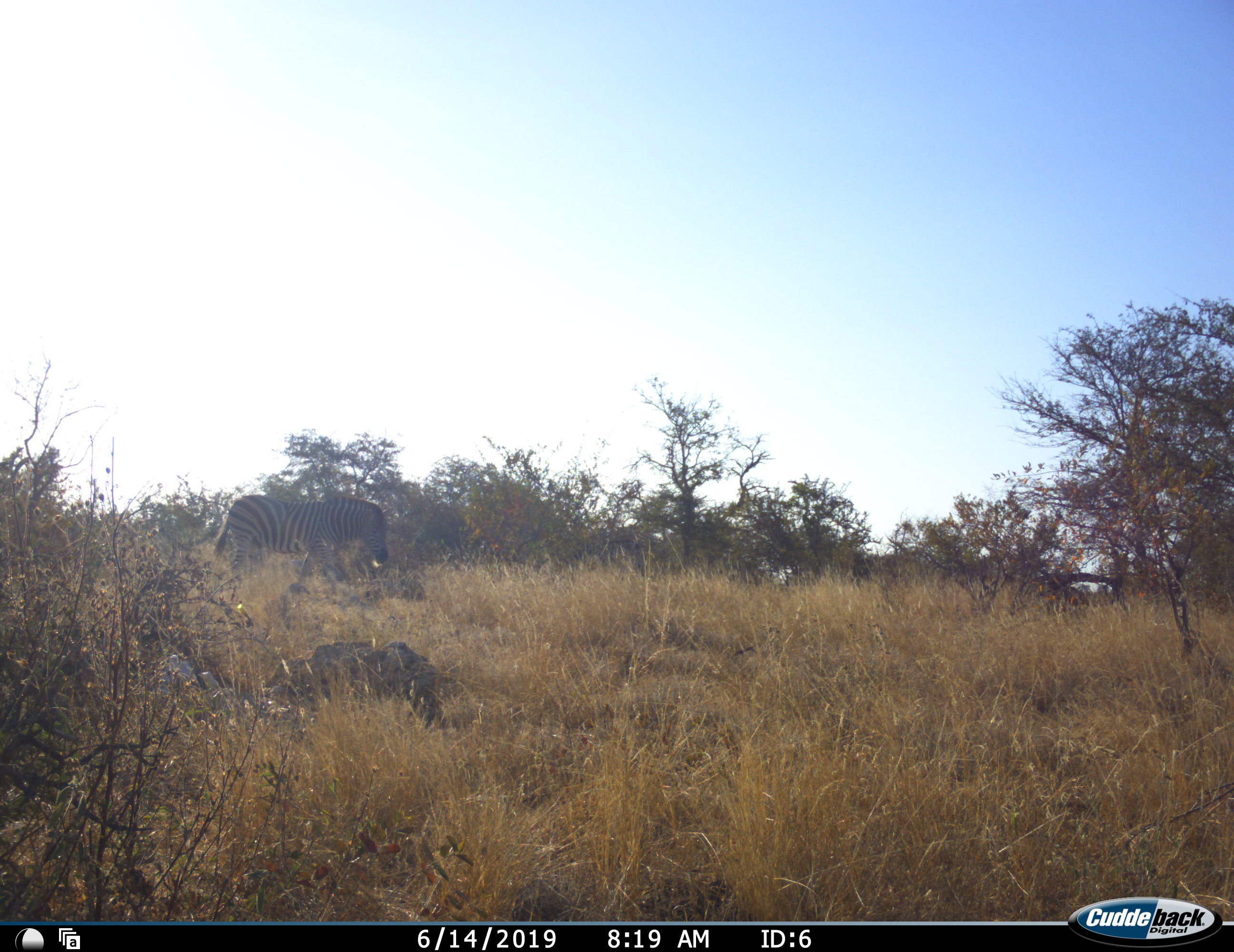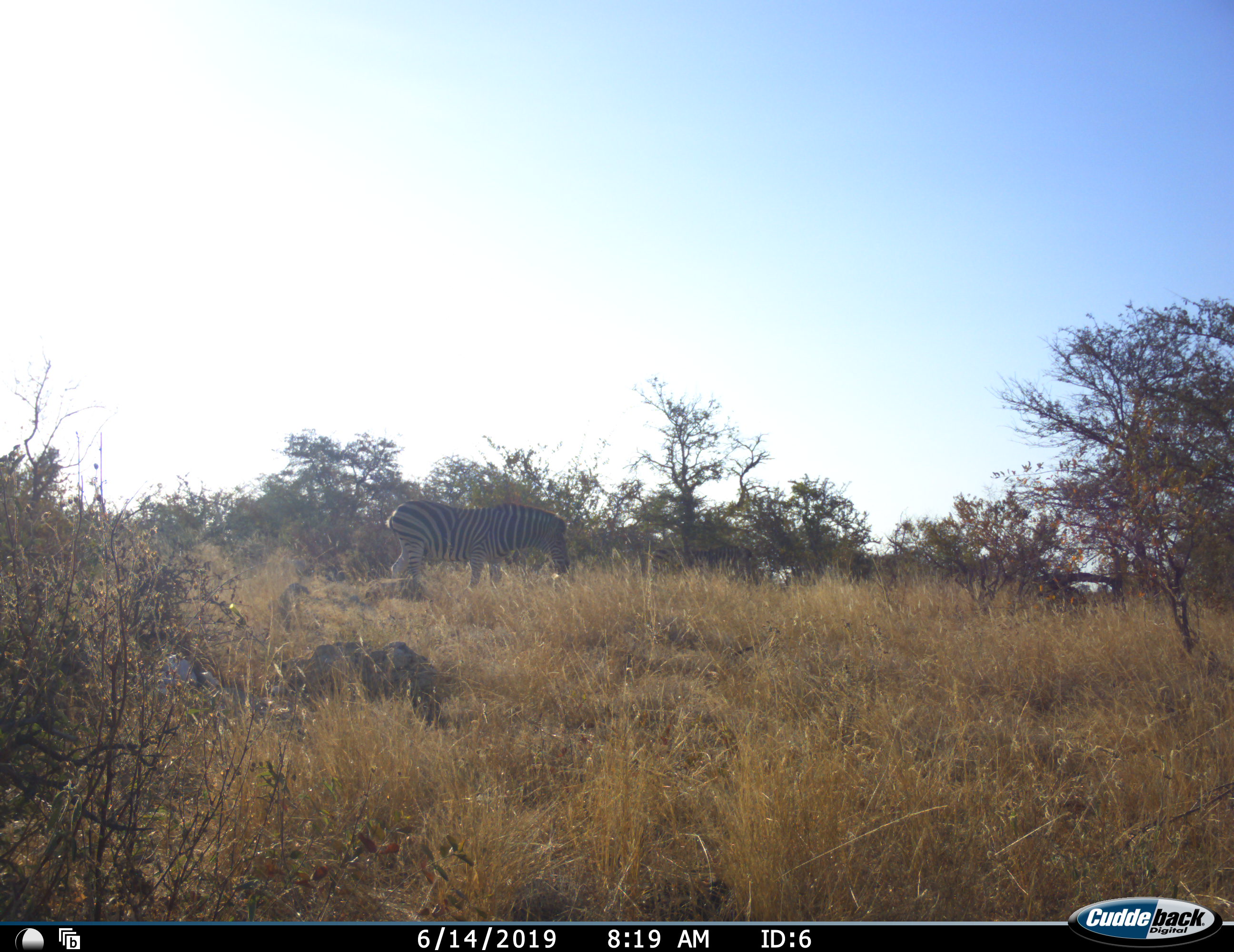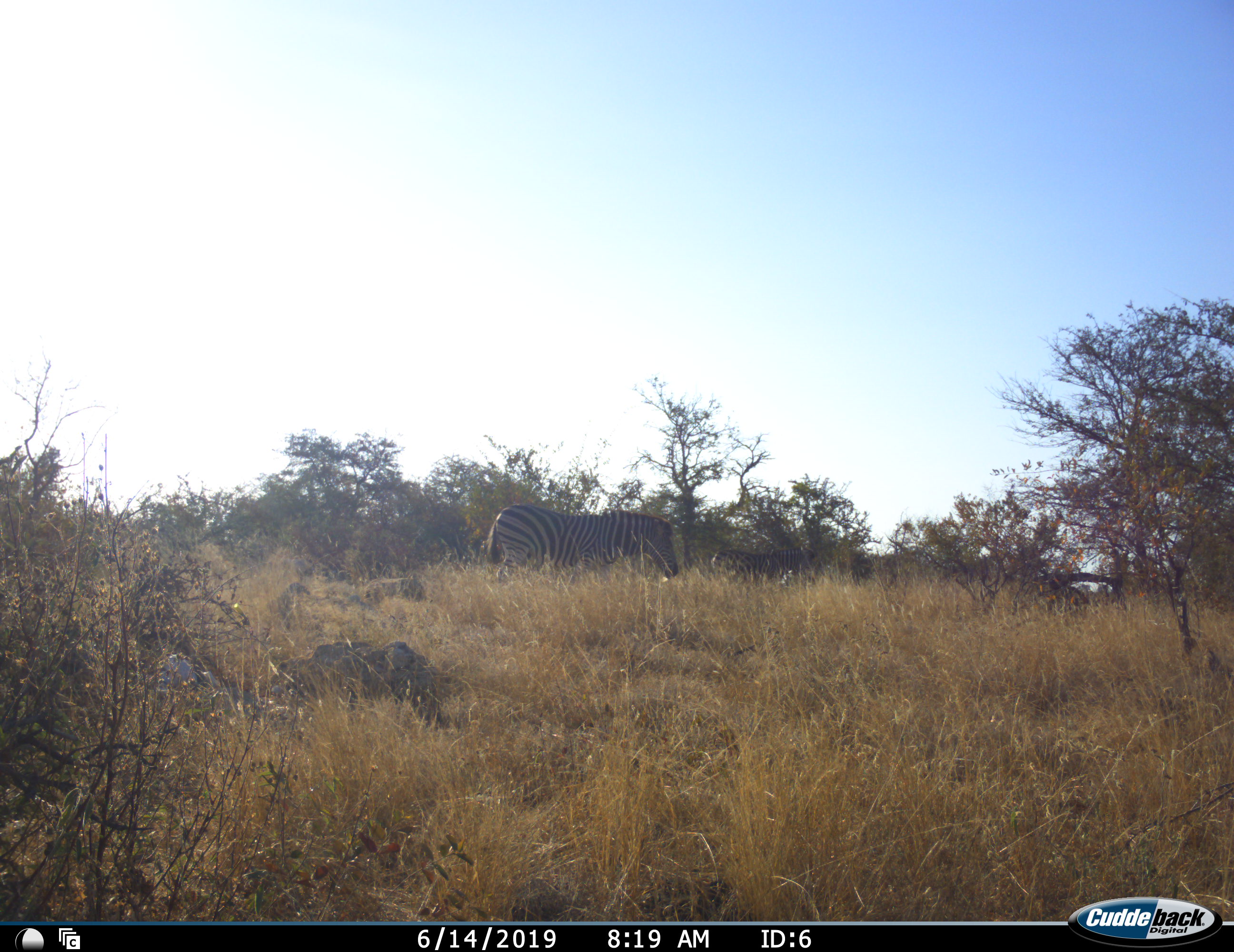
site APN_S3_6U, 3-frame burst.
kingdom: Animalia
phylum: Chordata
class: Mammalia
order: Perissodactyla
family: Equidae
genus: Equus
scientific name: Equus quagga burchellii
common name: burchell's zebra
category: zebraburchells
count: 1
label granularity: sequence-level